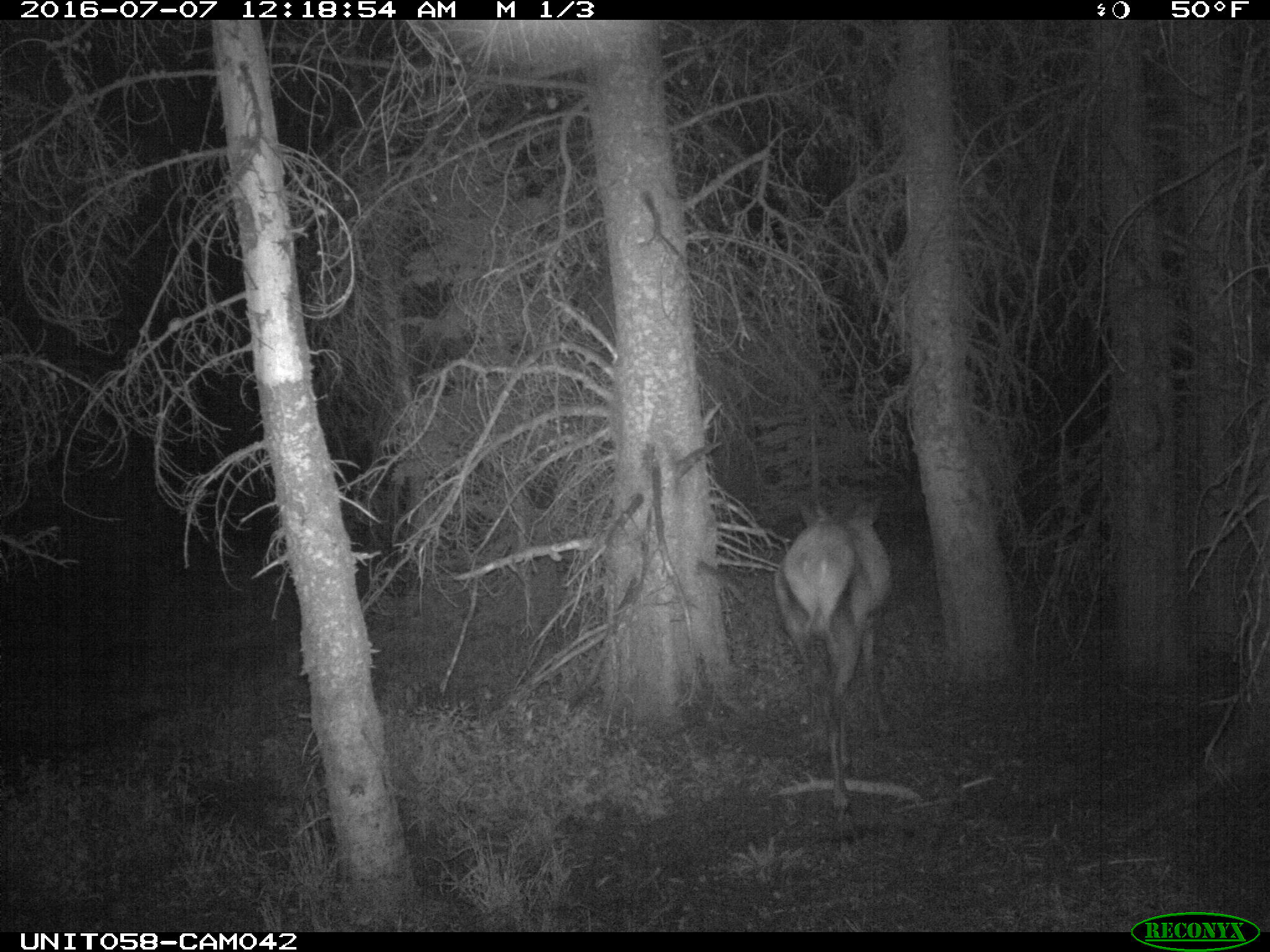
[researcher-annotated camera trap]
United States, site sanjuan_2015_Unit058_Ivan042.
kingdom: Animalia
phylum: Chordata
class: Mammalia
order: Artiodactyla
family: Cervidae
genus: Cervus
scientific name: Cervus elaphus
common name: red deer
Cervus elaphus (red deer).